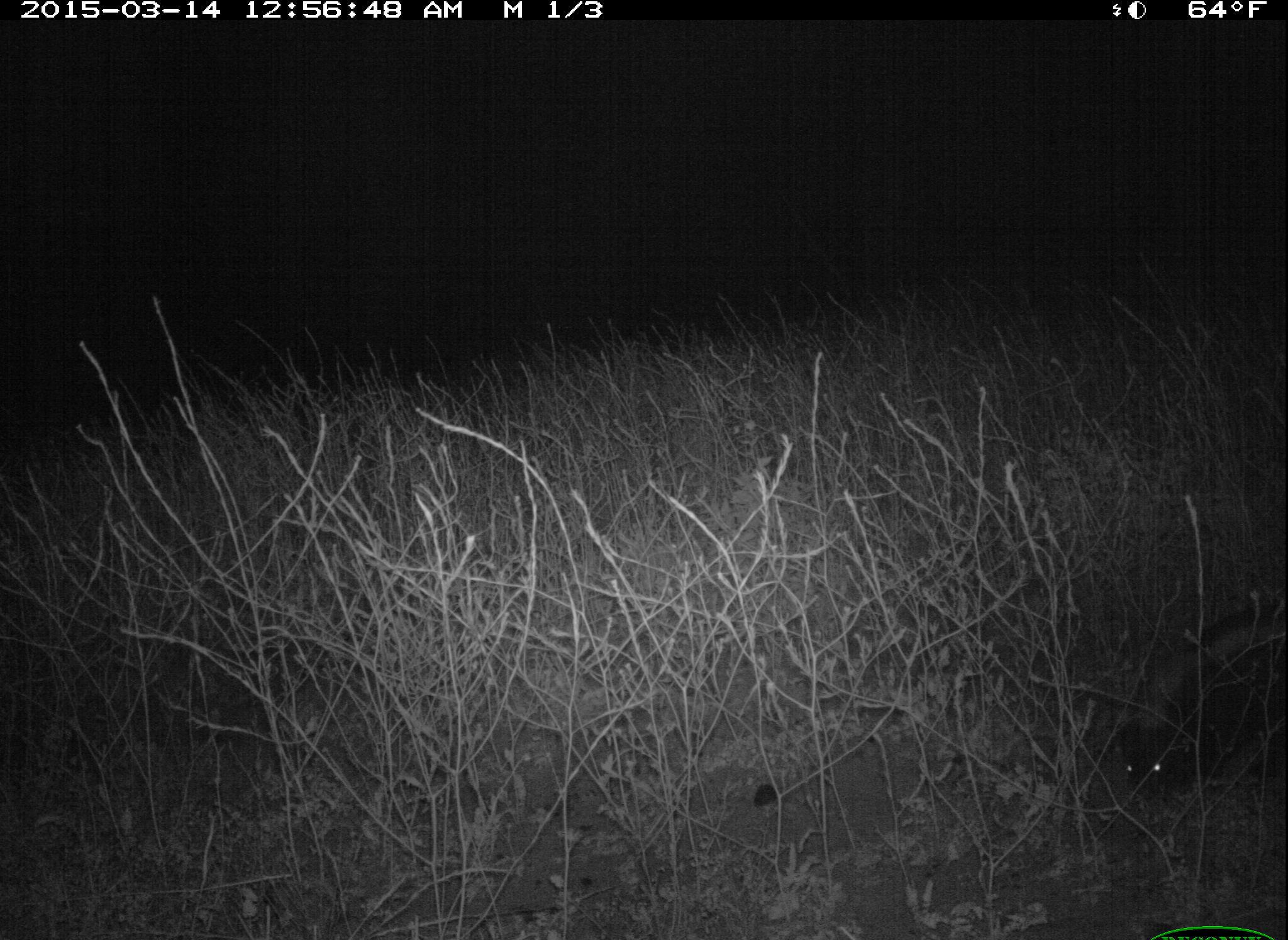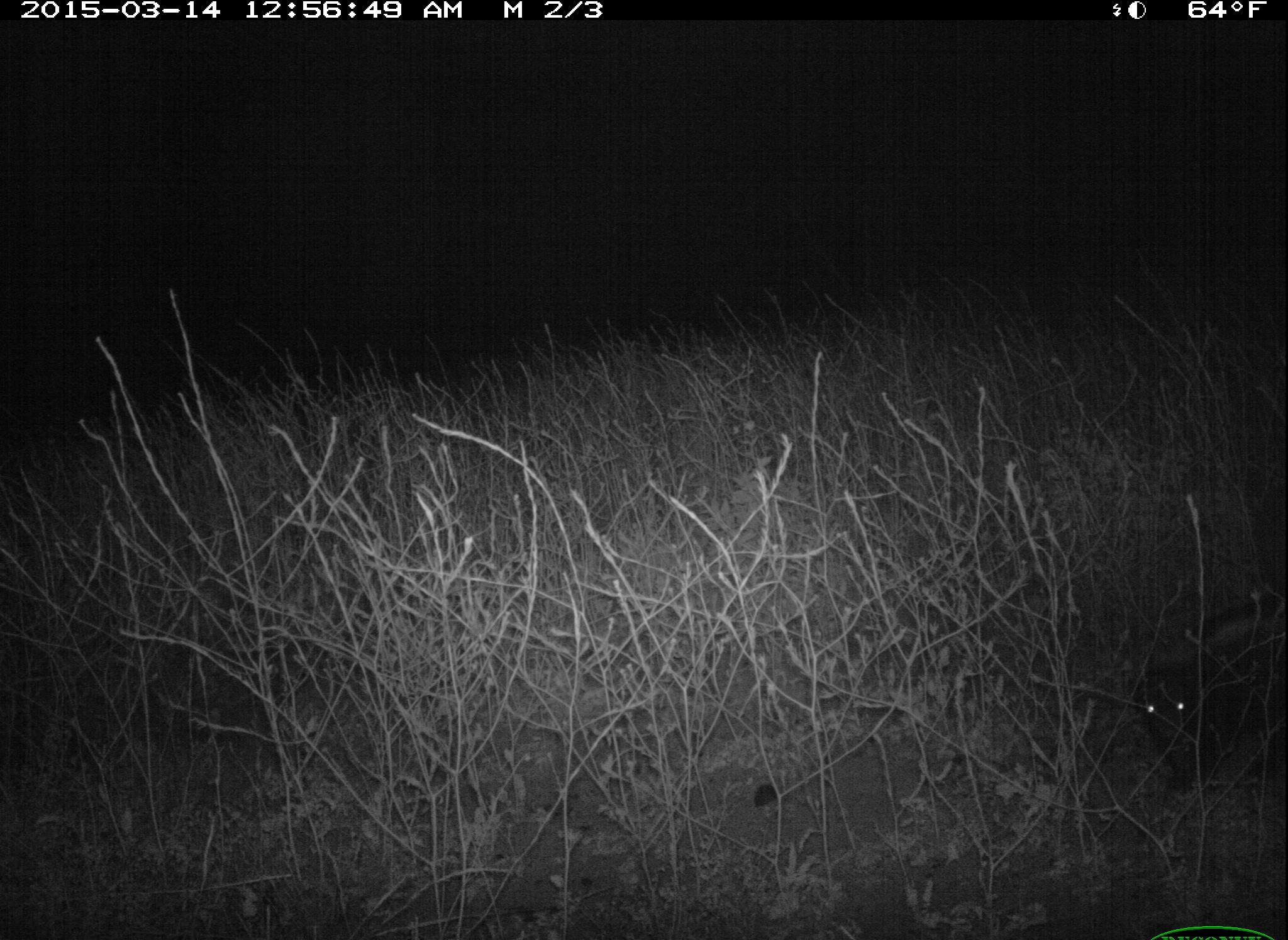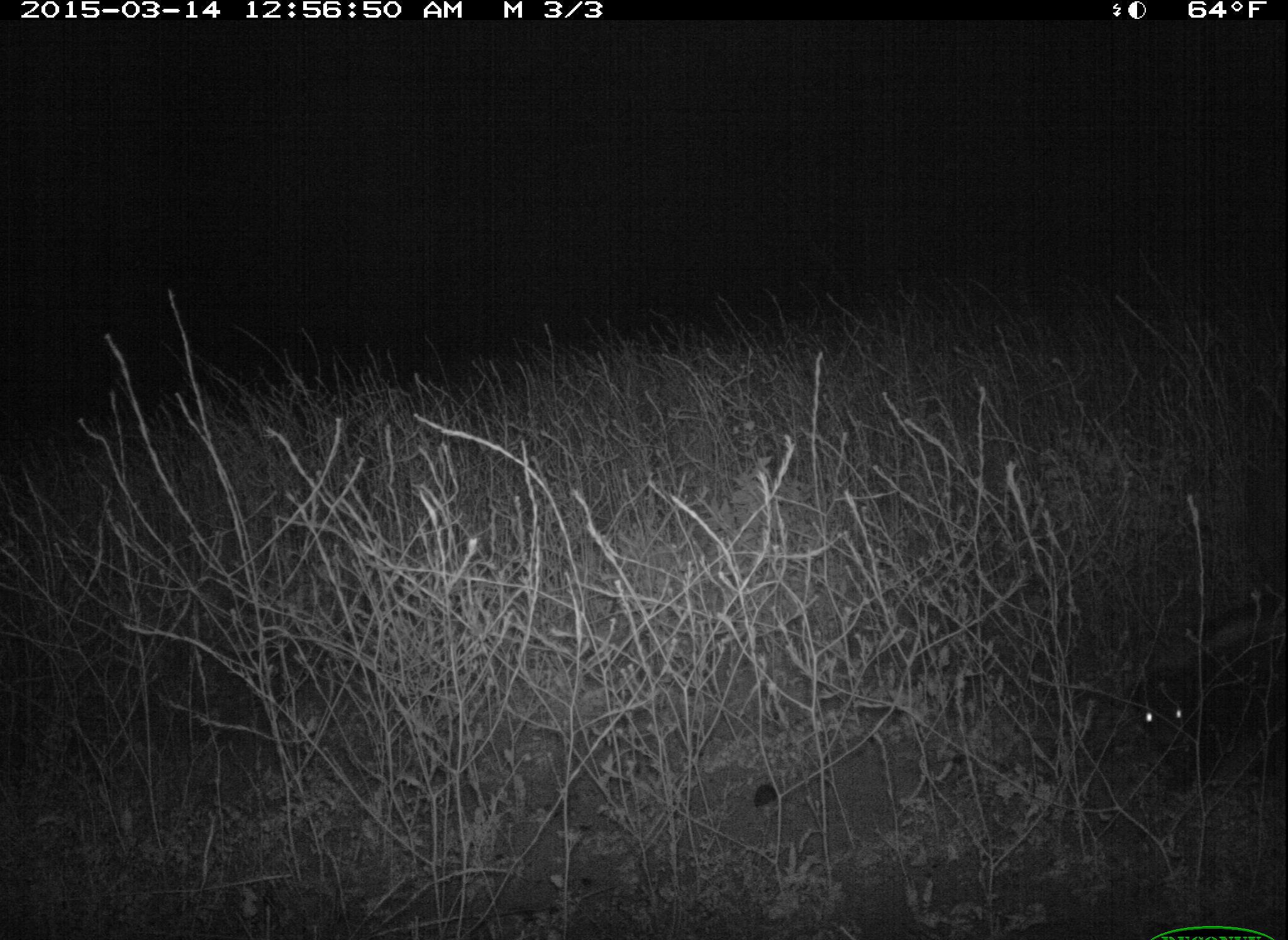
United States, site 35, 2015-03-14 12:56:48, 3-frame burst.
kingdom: Animalia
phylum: Chordata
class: Mammalia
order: Carnivora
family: Mephitidae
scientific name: Mephitidae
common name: skunk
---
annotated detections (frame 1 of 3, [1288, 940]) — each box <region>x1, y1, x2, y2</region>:
skunk: <region>1112, 605, 1288, 803</region>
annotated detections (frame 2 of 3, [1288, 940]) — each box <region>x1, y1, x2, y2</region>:
skunk: <region>1139, 588, 1288, 795</region>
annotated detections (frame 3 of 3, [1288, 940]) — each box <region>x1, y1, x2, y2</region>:
skunk: <region>1131, 596, 1288, 796</region>